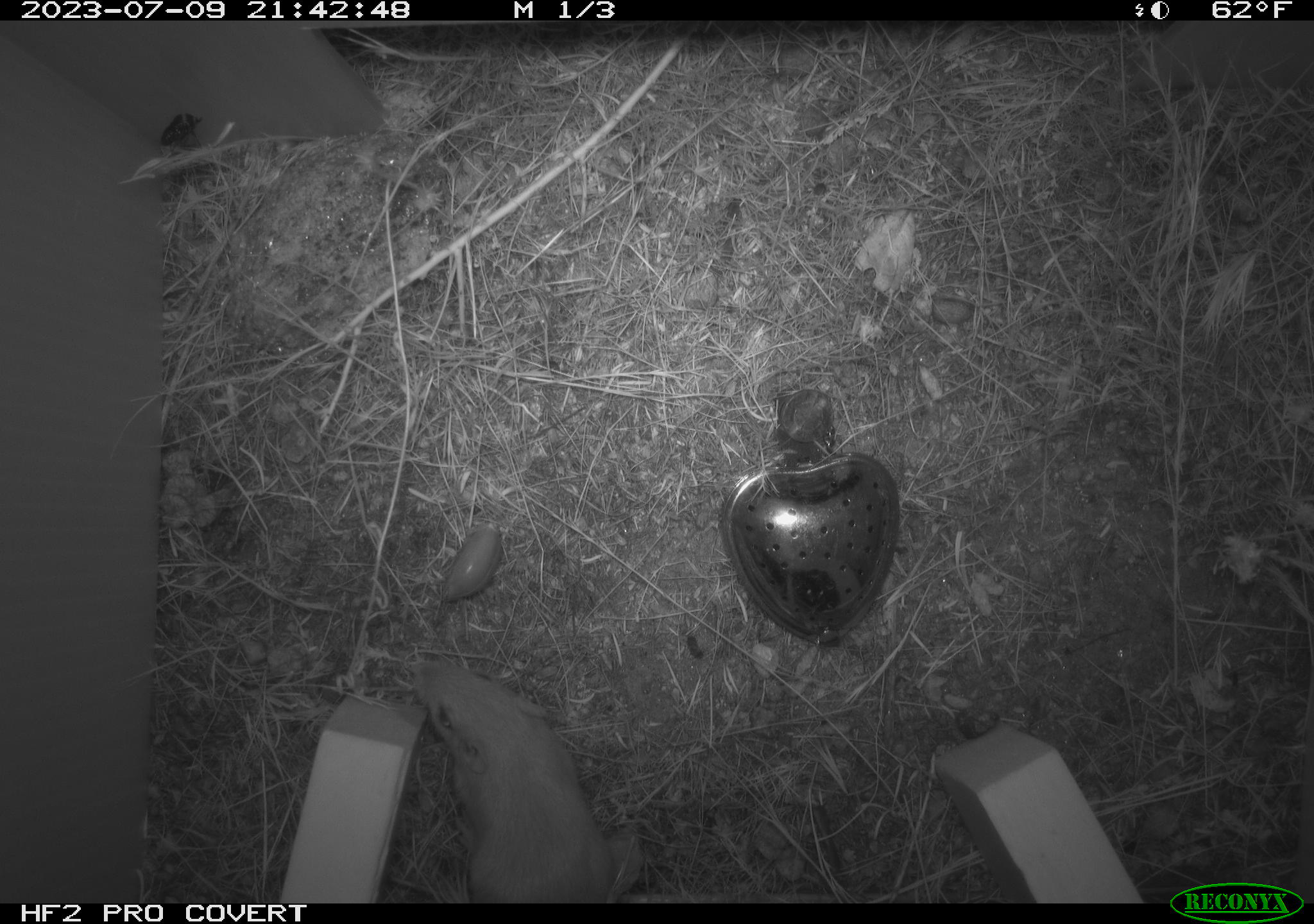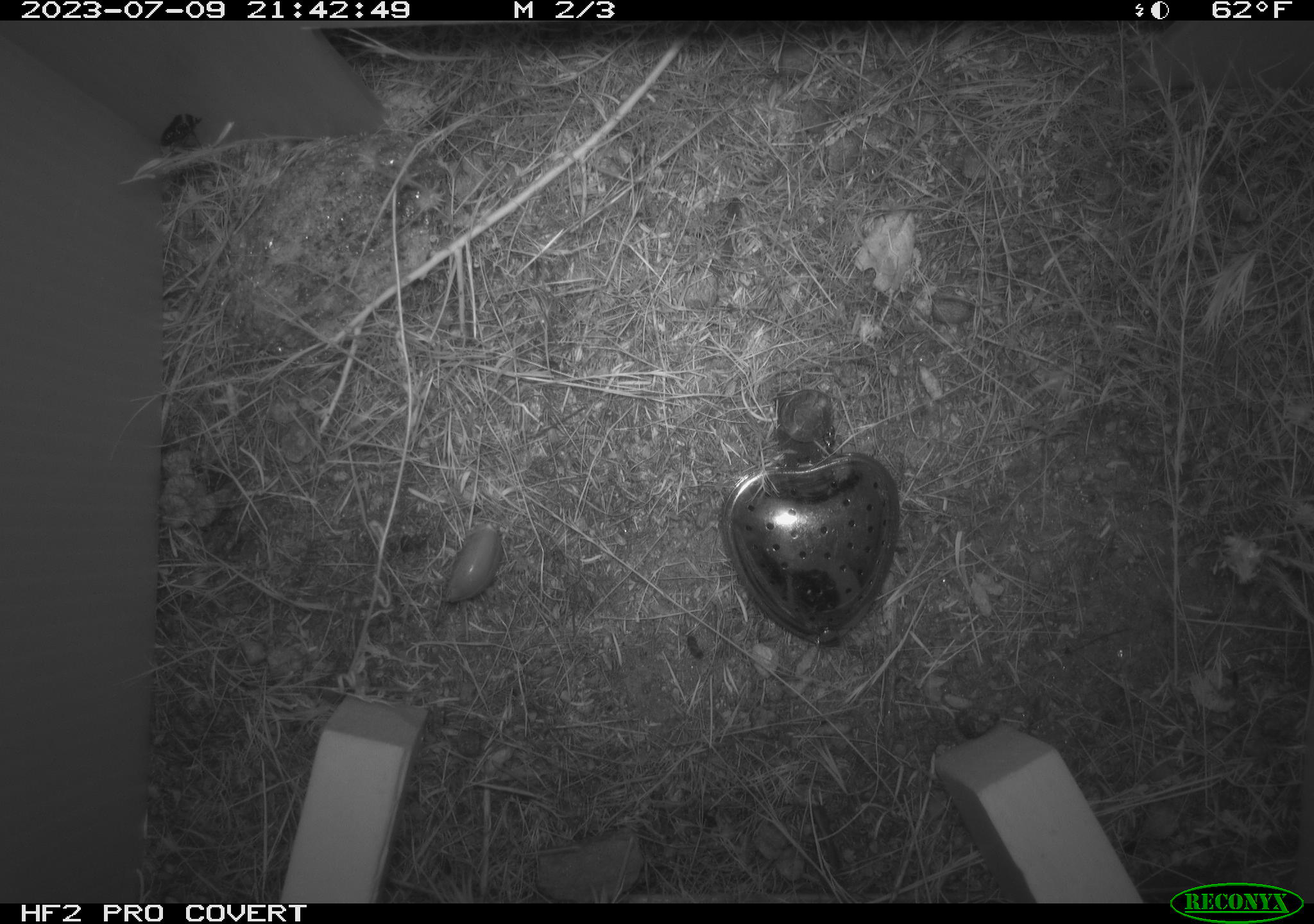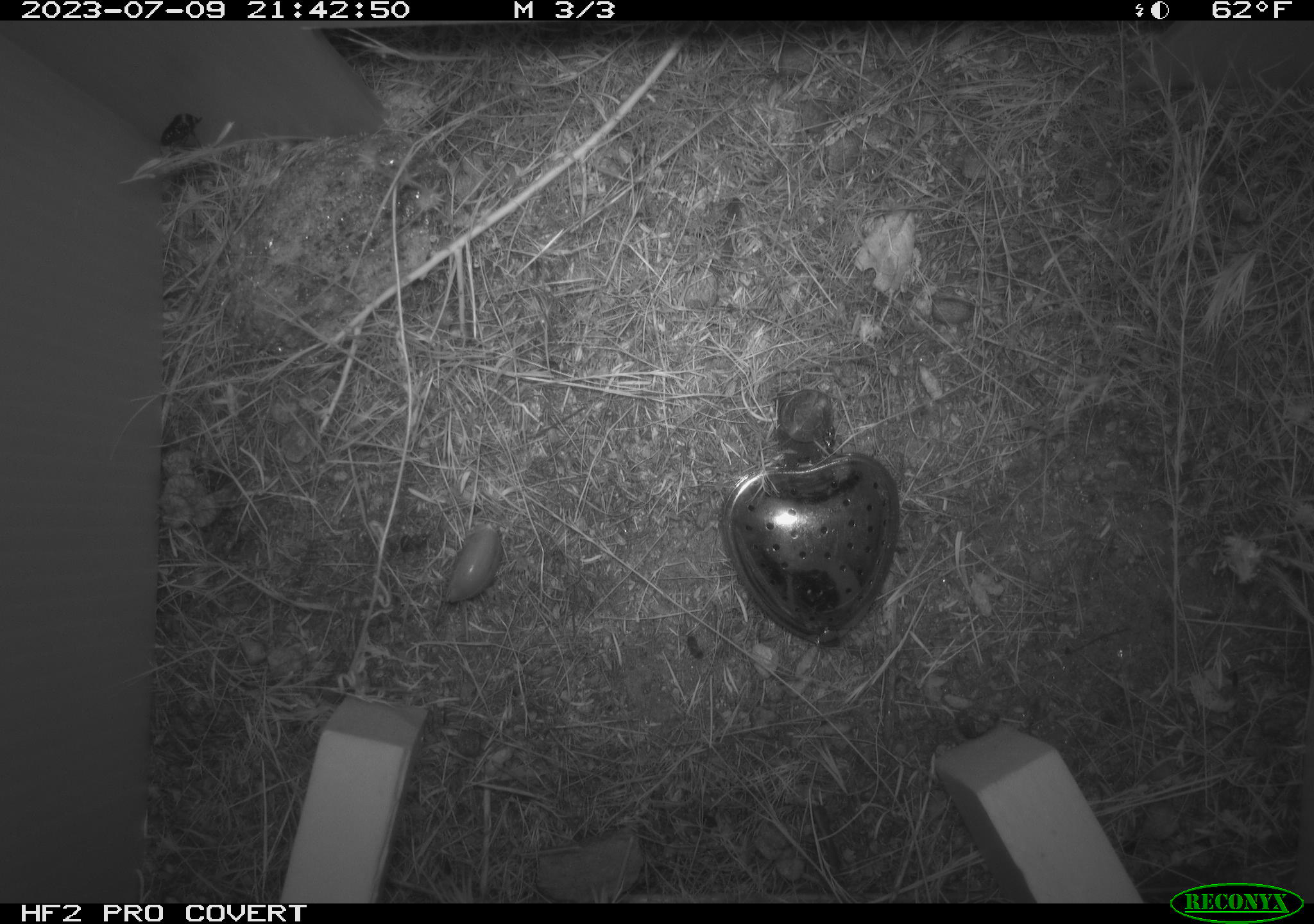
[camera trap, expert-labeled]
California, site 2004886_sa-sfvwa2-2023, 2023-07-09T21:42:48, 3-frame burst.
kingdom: Animalia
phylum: Chordata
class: Mammalia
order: Rodentia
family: Heteromyidae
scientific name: Heteromyidae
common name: kangaroo rats and pocket mice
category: heteromyidae family